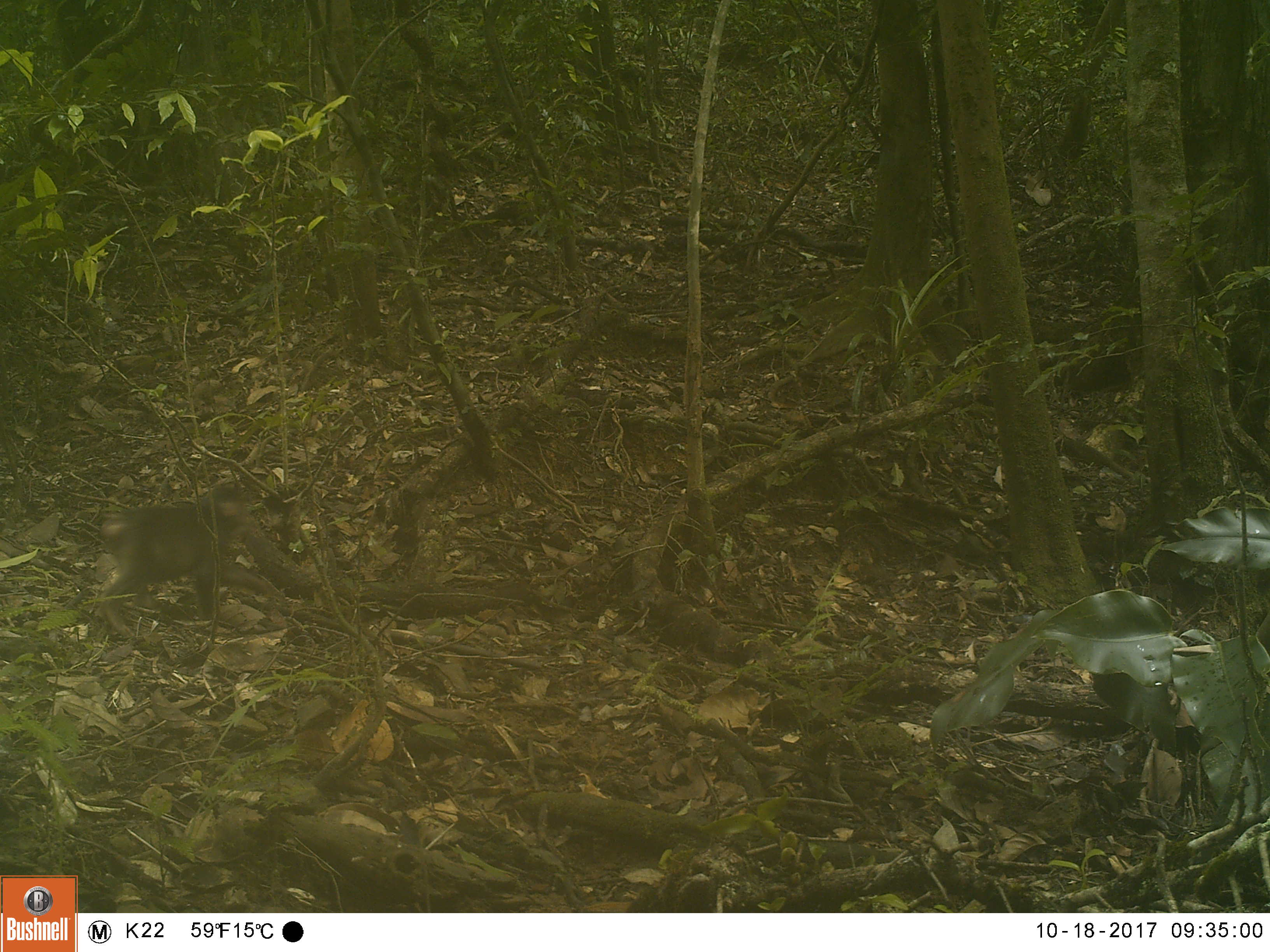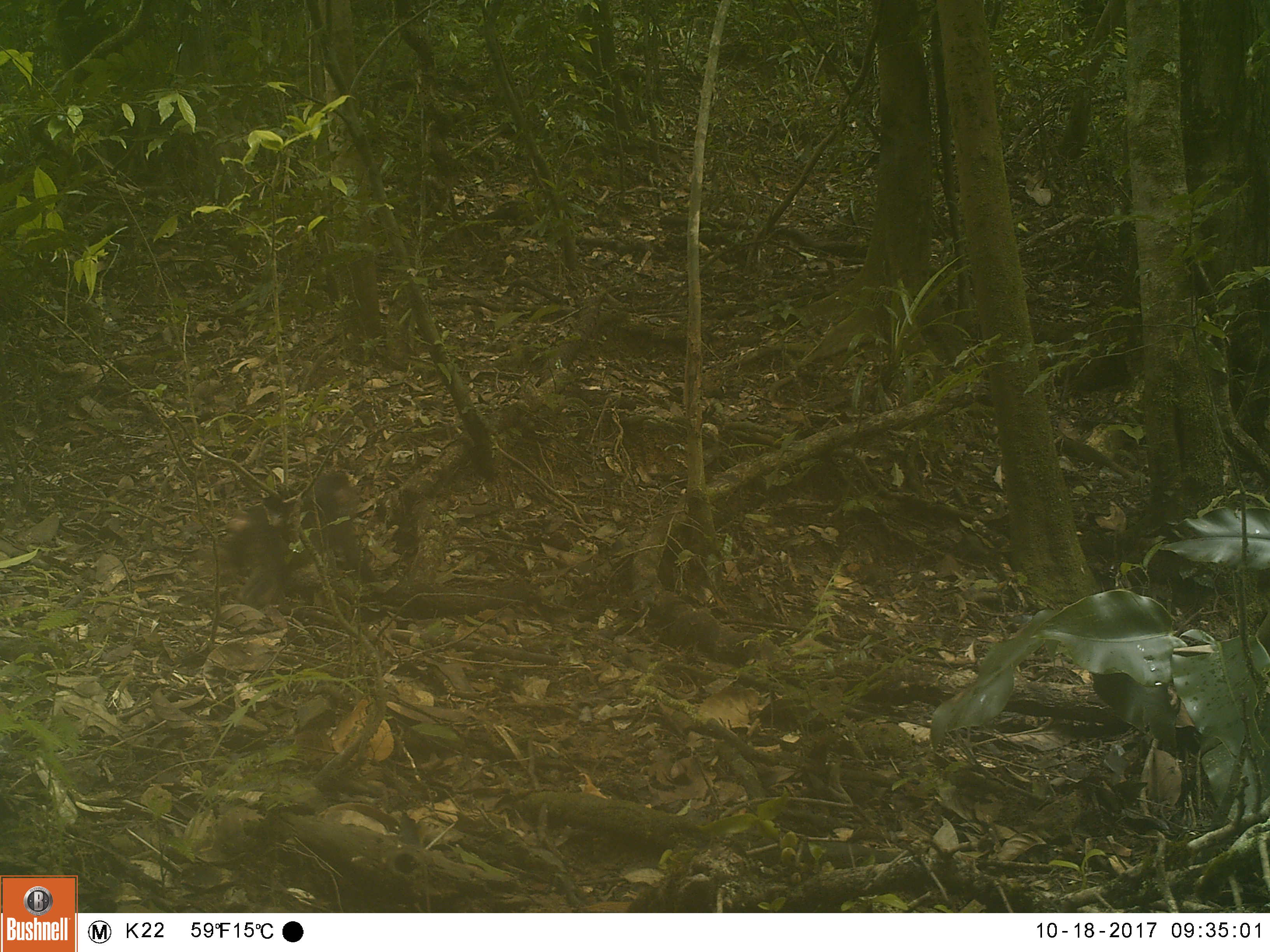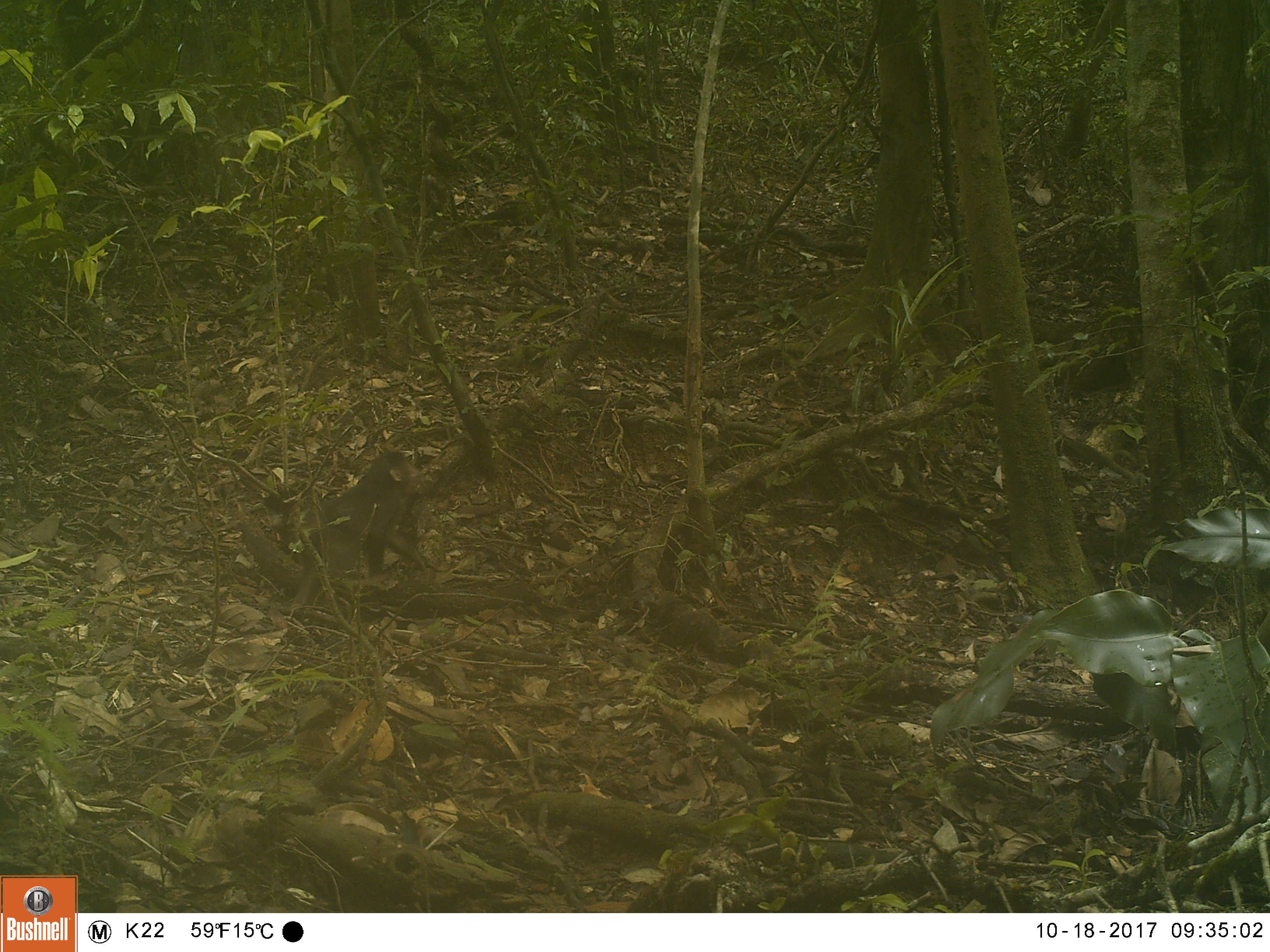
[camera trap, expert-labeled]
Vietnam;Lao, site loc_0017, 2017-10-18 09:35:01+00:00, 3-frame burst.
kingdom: Animalia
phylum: Chordata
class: Mammalia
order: Primates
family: Cercopithecidae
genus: Macaca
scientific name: Macaca arctoides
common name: stump-tailed macaque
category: stump tailed macaque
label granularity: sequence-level